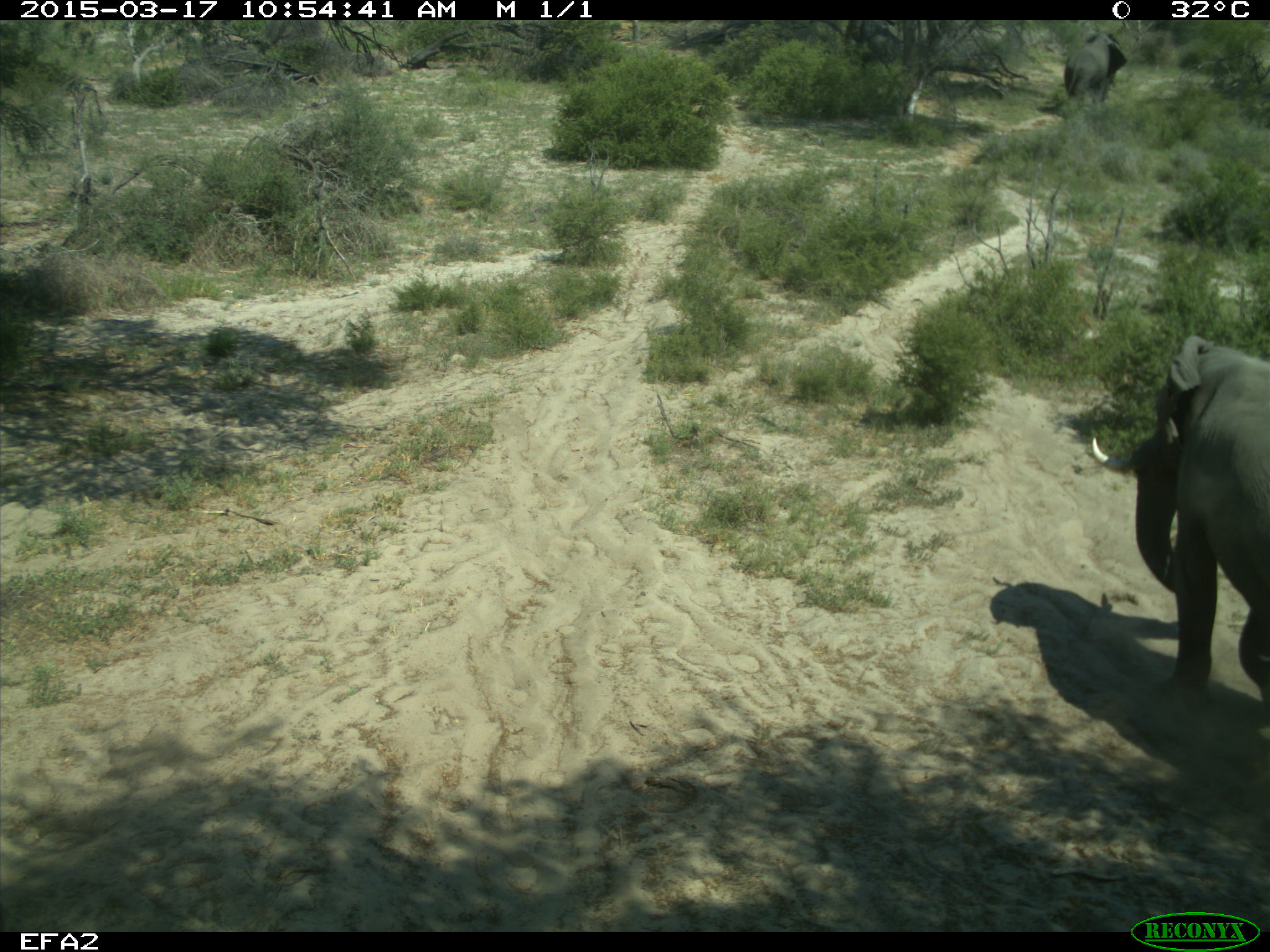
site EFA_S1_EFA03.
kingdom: Animalia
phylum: Chordata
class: Mammalia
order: Proboscidea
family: Elephantidae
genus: Loxodonta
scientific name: Loxodonta africana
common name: african bush elephant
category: elephant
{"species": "elephant (african bush elephant) (Loxodonta africana)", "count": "1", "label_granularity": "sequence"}